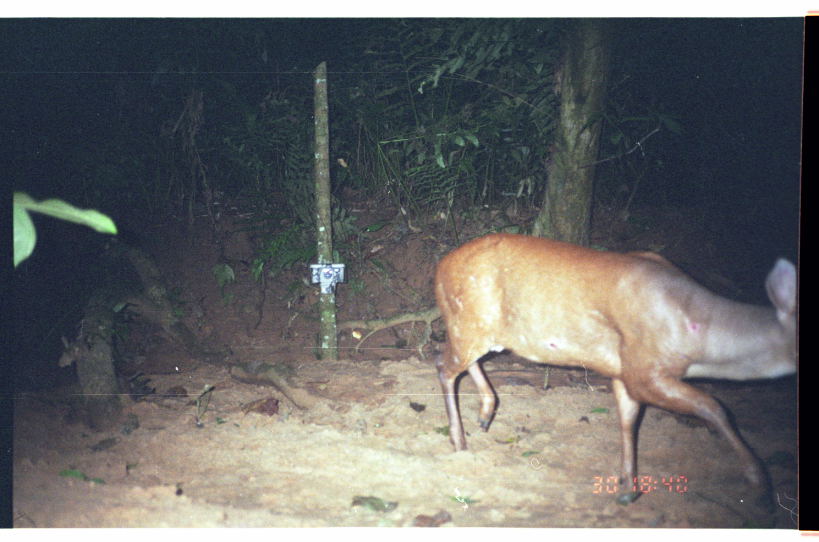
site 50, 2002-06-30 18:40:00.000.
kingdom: Animalia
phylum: Chordata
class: Mammalia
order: Artiodactyla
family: Cervidae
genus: Mazama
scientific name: Mazama americana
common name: red brocket